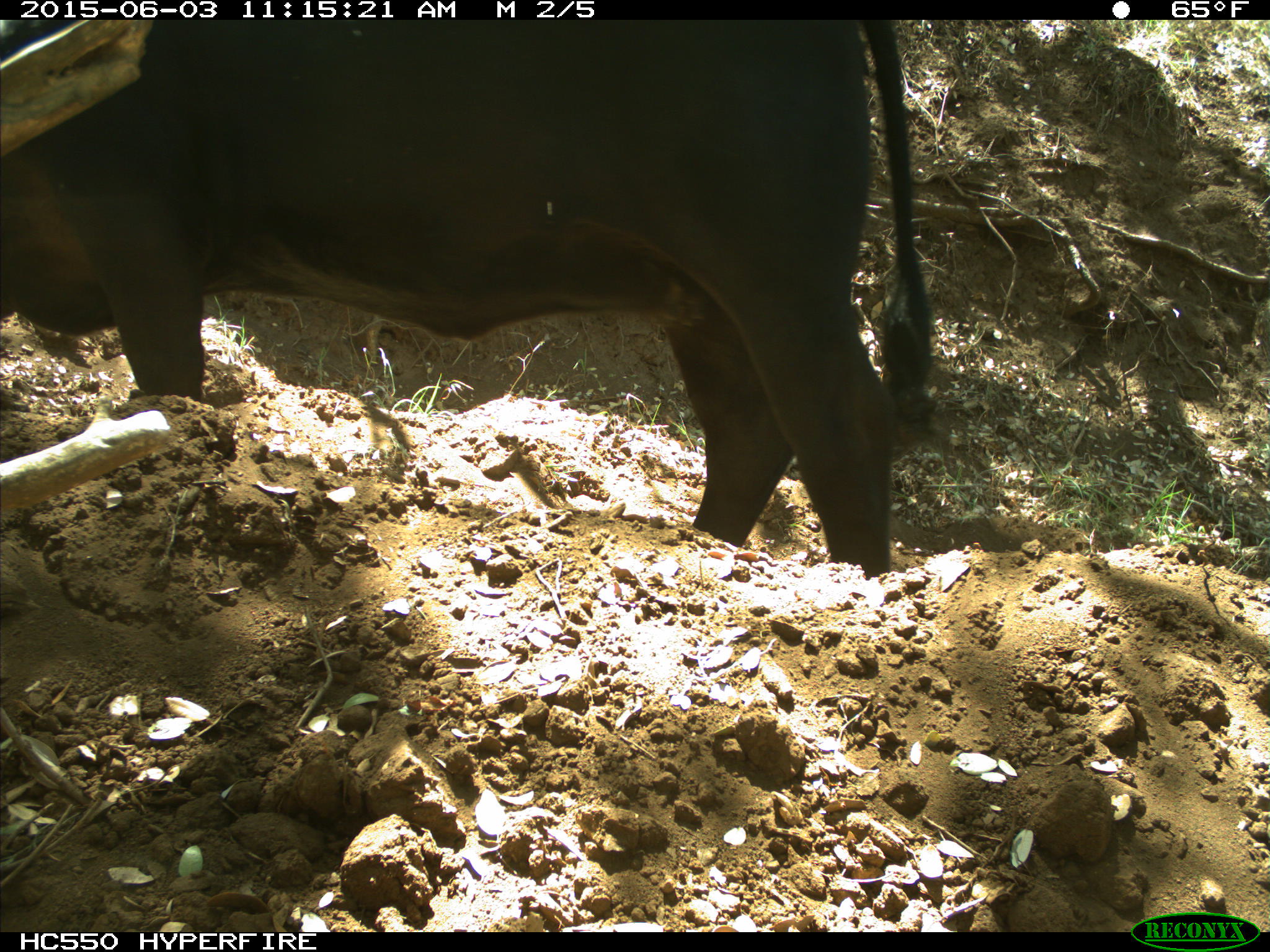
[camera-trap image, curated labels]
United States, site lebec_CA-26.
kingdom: Animalia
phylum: Chordata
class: Mammalia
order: Artiodactyla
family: Bovidae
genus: Bos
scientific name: Bos taurus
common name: domestic cow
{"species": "Bos taurus (domestic cow)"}